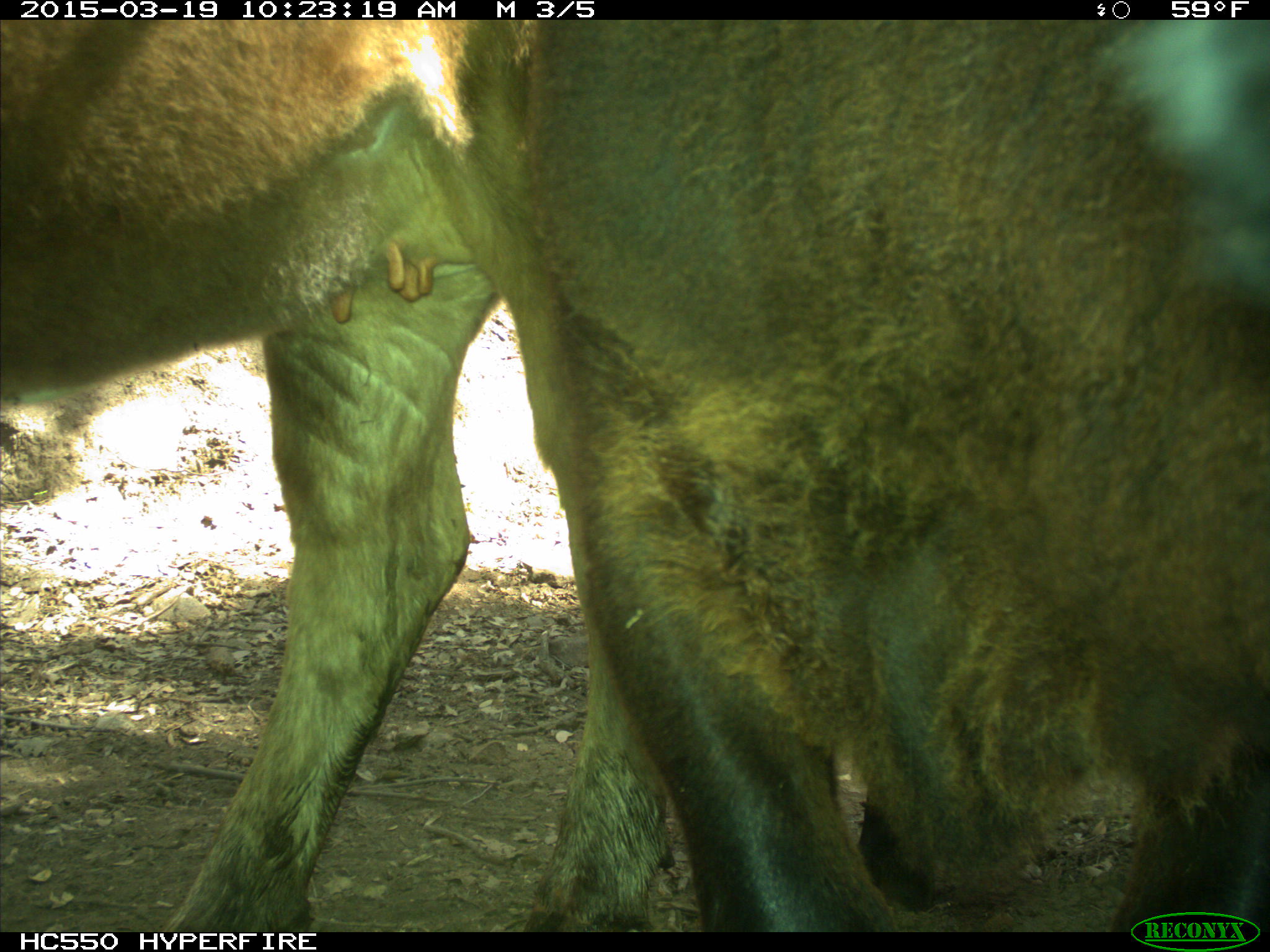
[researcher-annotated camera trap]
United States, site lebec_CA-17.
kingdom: Animalia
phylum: Chordata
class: Mammalia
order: Artiodactyla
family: Bovidae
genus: Bos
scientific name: Bos taurus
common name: domestic cow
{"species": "Bos taurus (domestic cow)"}